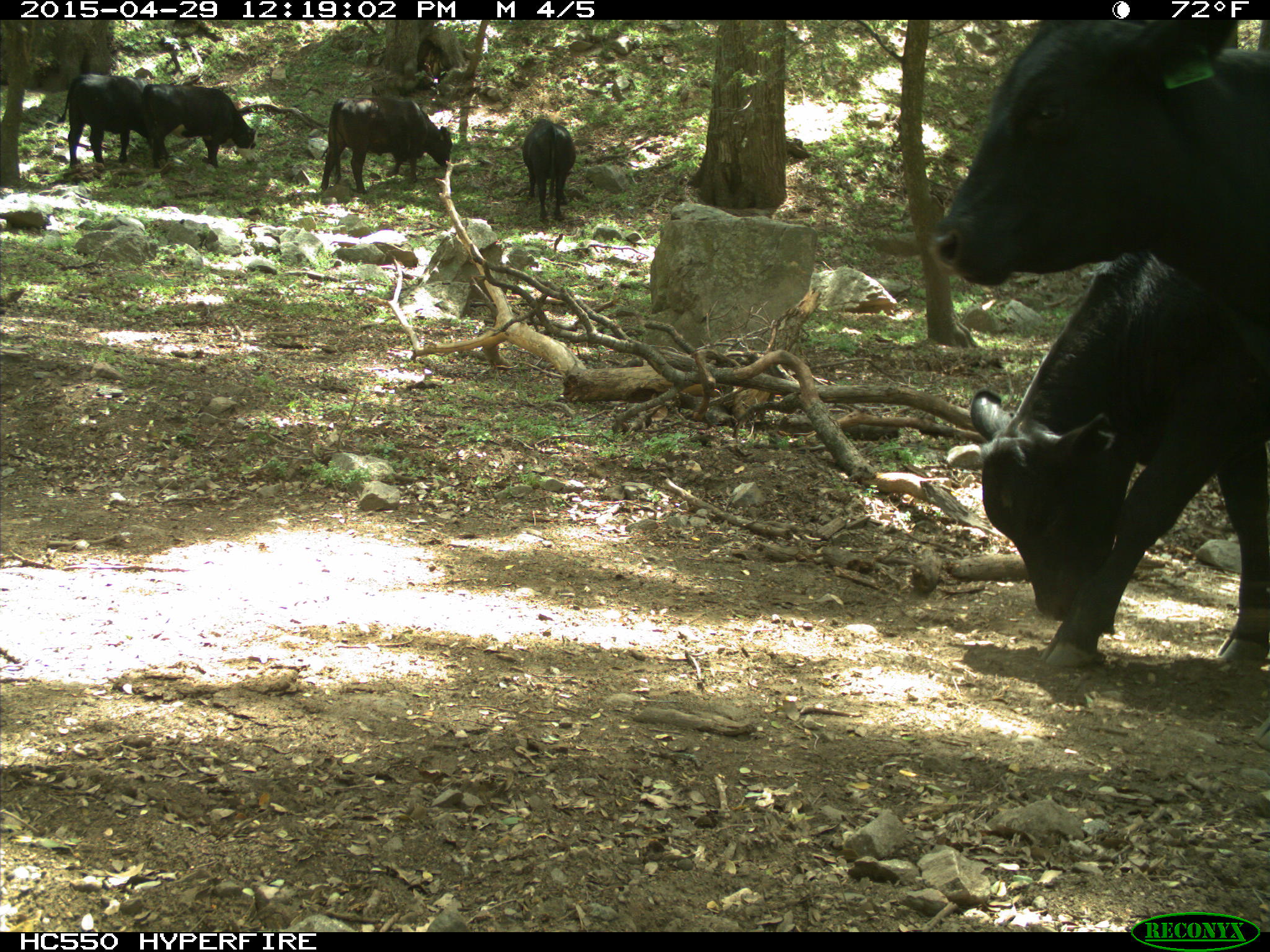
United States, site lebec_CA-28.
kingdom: Animalia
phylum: Chordata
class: Mammalia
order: Artiodactyla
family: Bovidae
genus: Bos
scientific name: Bos taurus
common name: domestic cow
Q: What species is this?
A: Bos taurus (domestic cow).